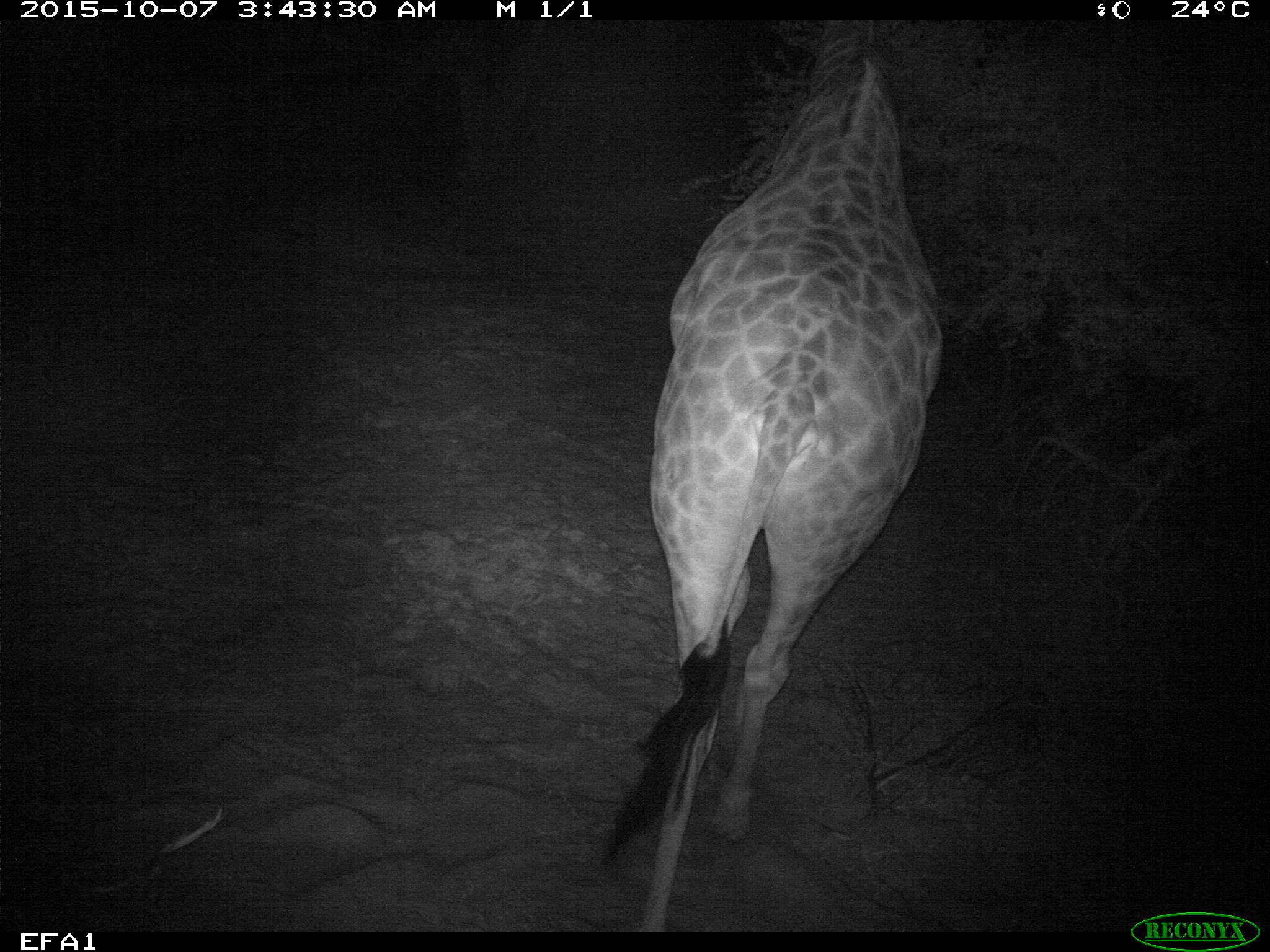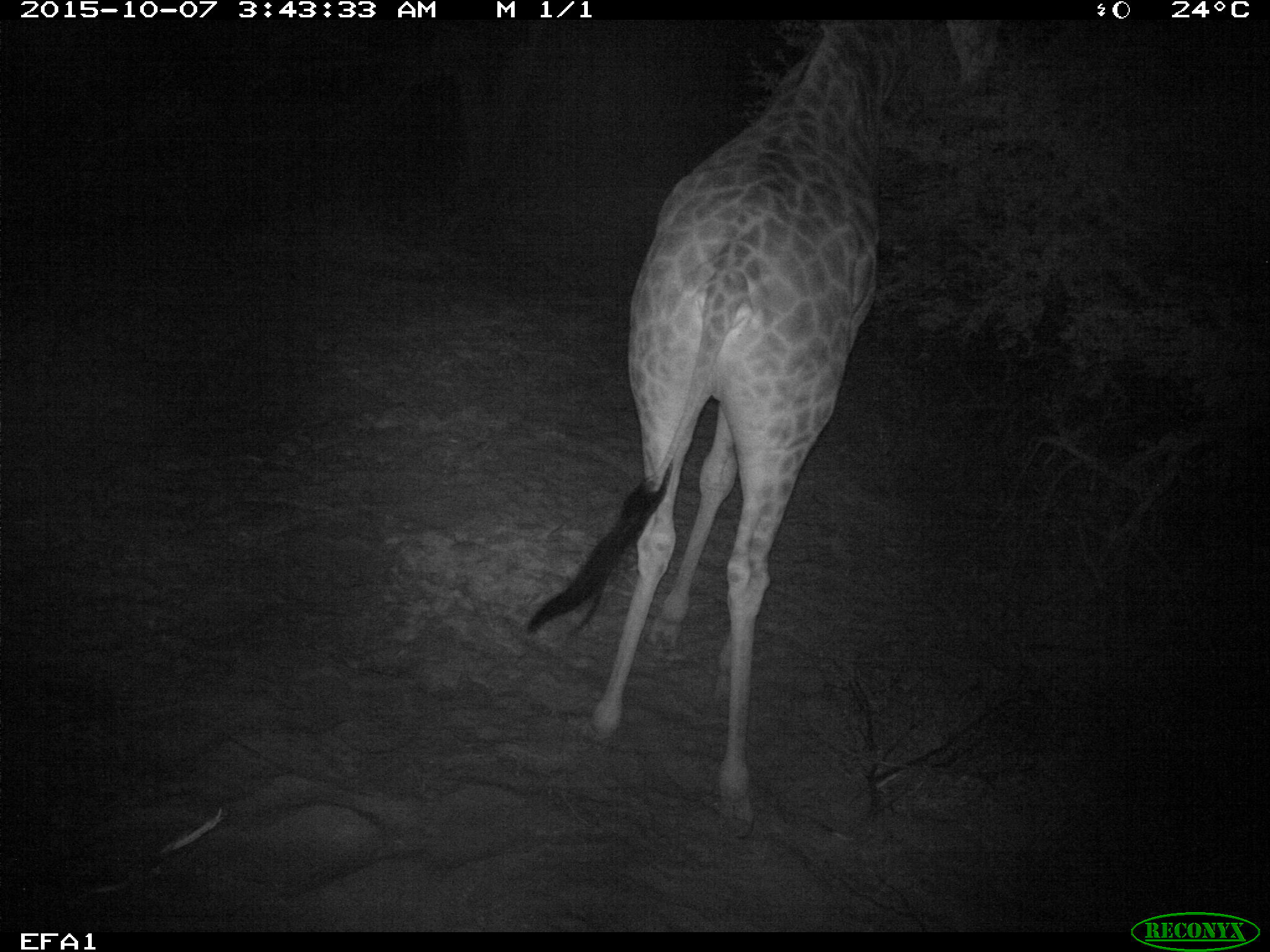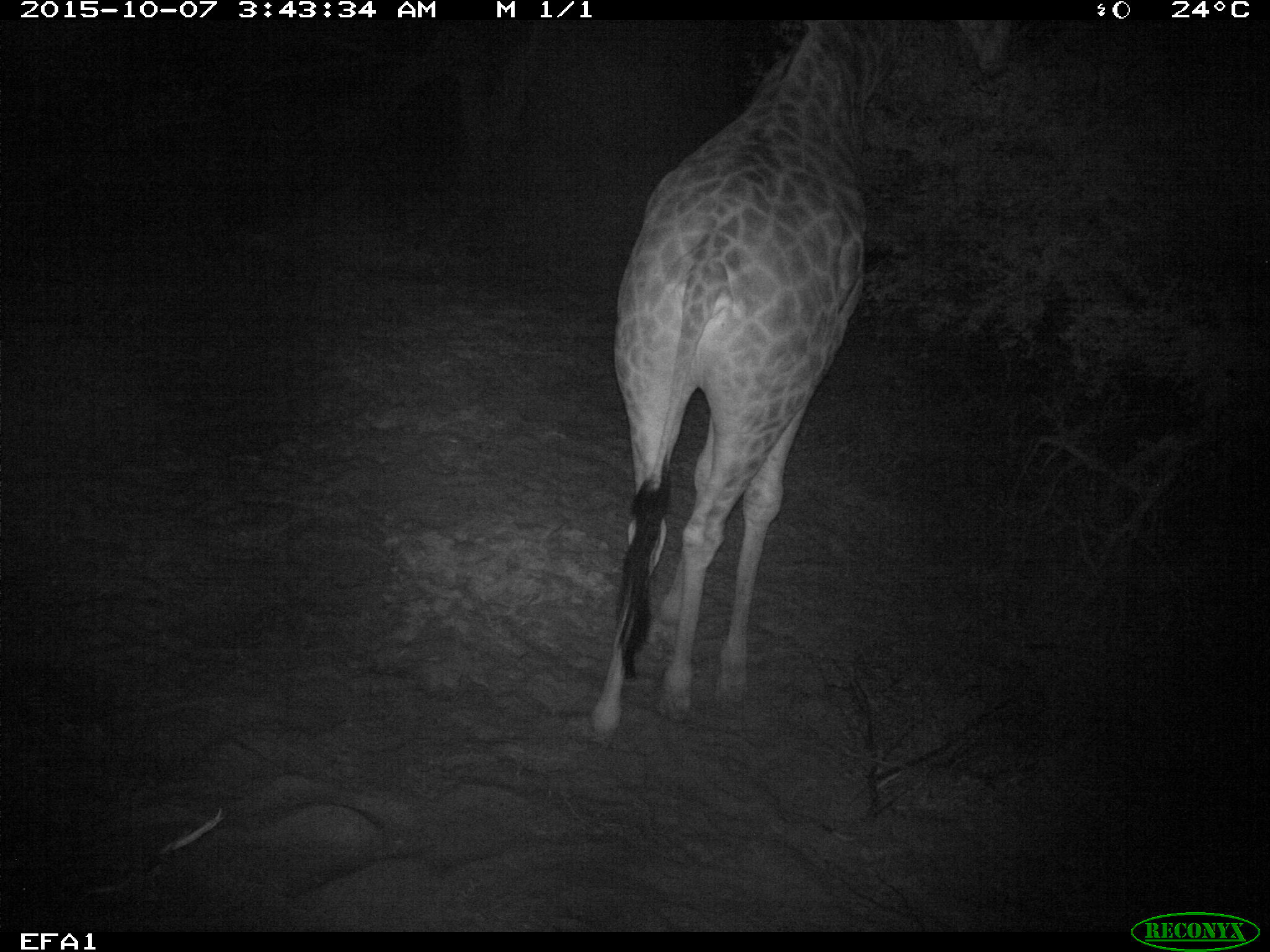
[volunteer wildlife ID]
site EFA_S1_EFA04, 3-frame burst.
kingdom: Animalia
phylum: Chordata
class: Mammalia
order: Artiodactyla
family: Giraffidae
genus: Giraffa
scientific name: Giraffa camelopardalis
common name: giraffe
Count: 1.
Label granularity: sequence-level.